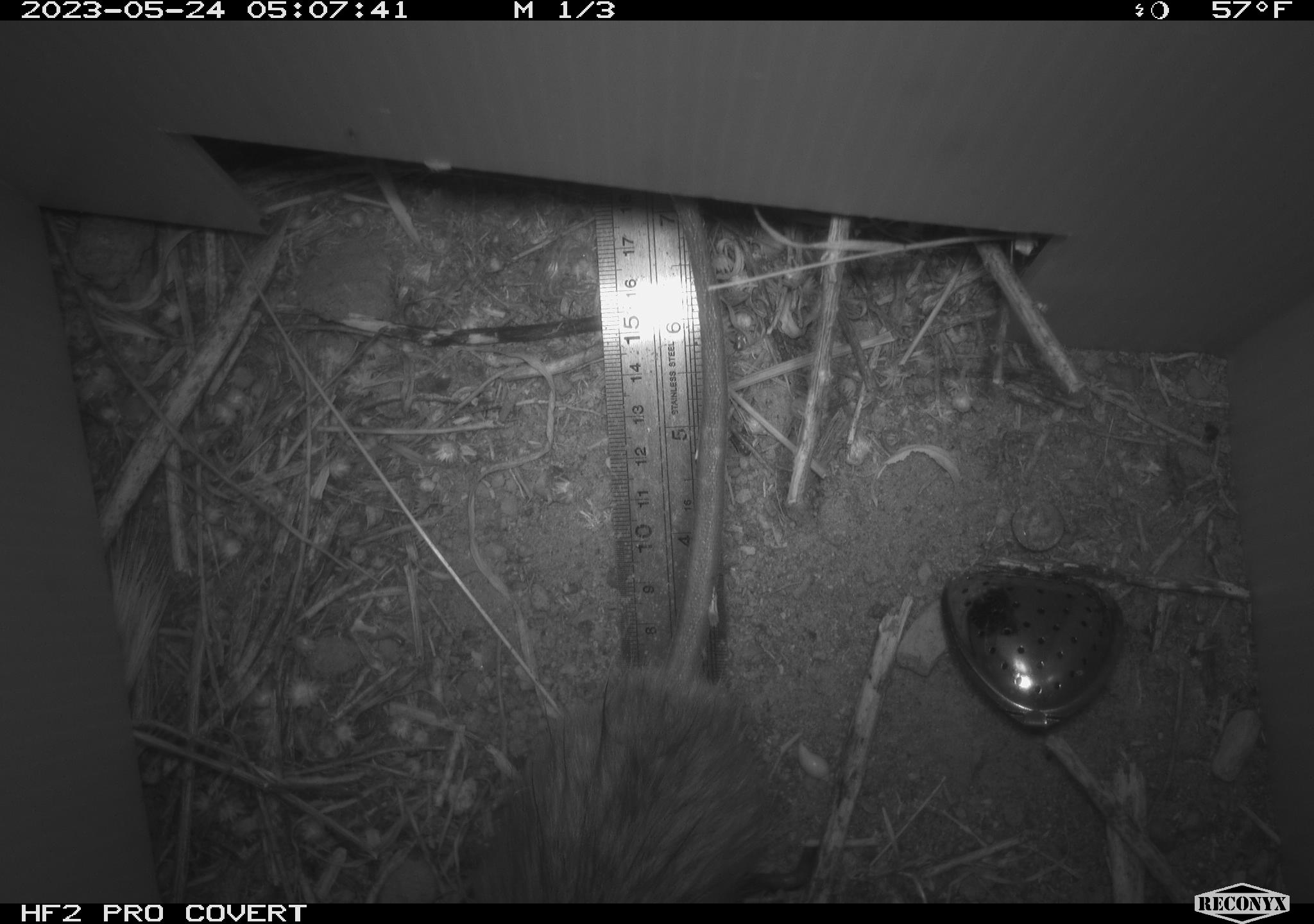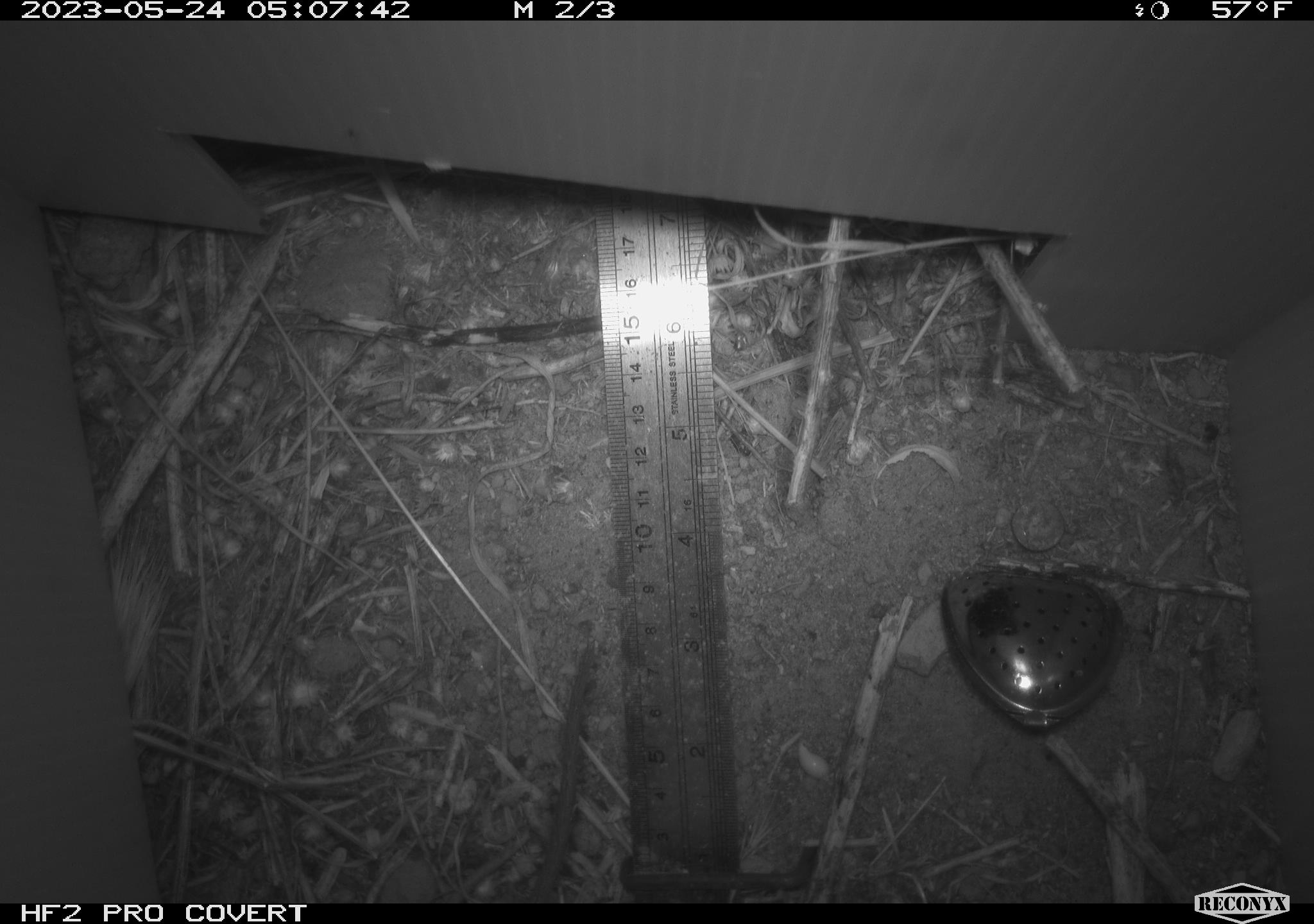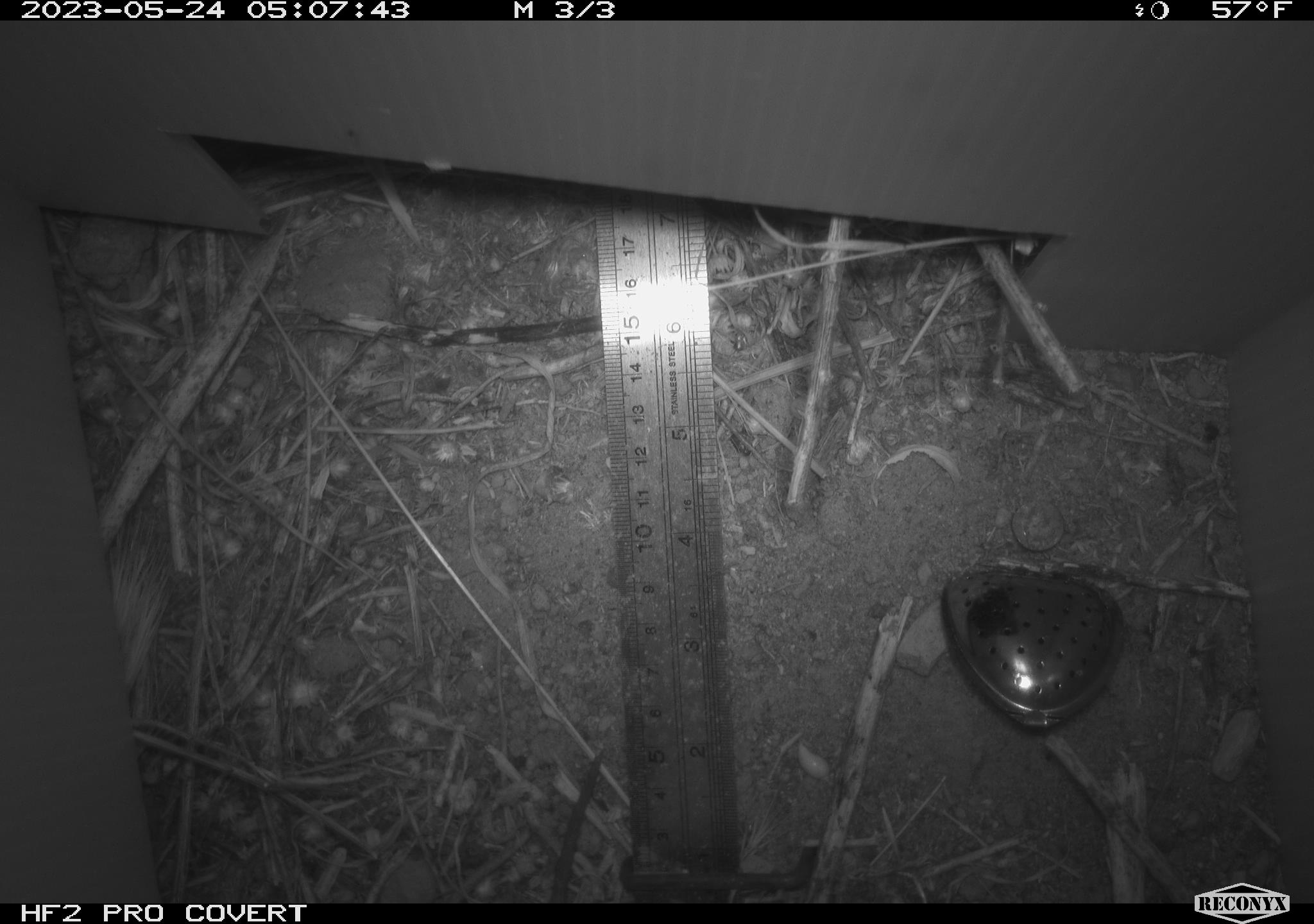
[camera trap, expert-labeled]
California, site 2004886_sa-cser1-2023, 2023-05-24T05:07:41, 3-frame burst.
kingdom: Animalia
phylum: Chordata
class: Mammalia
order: Rodentia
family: Muridae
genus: Rattus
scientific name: Rattus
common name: rat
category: rattus species